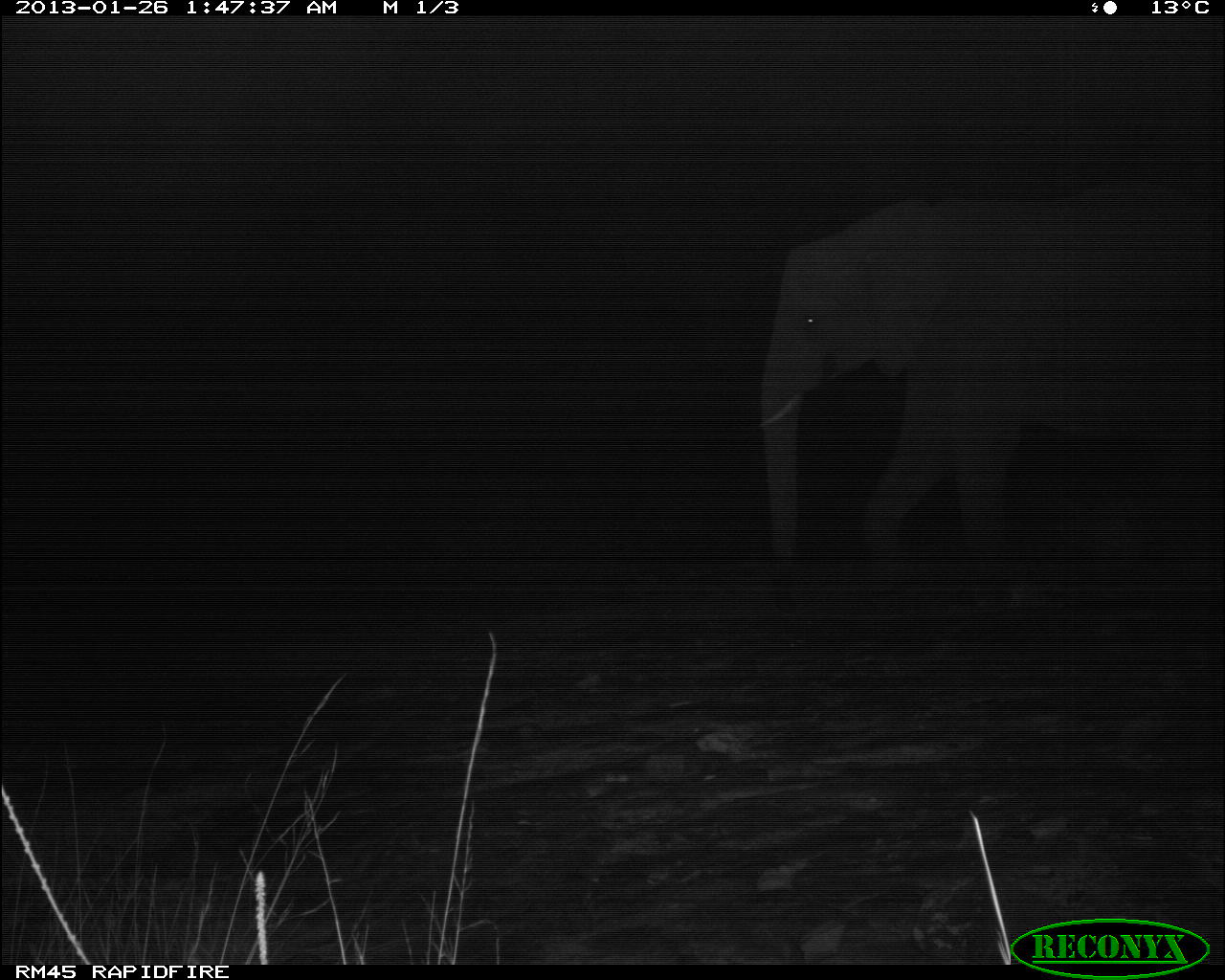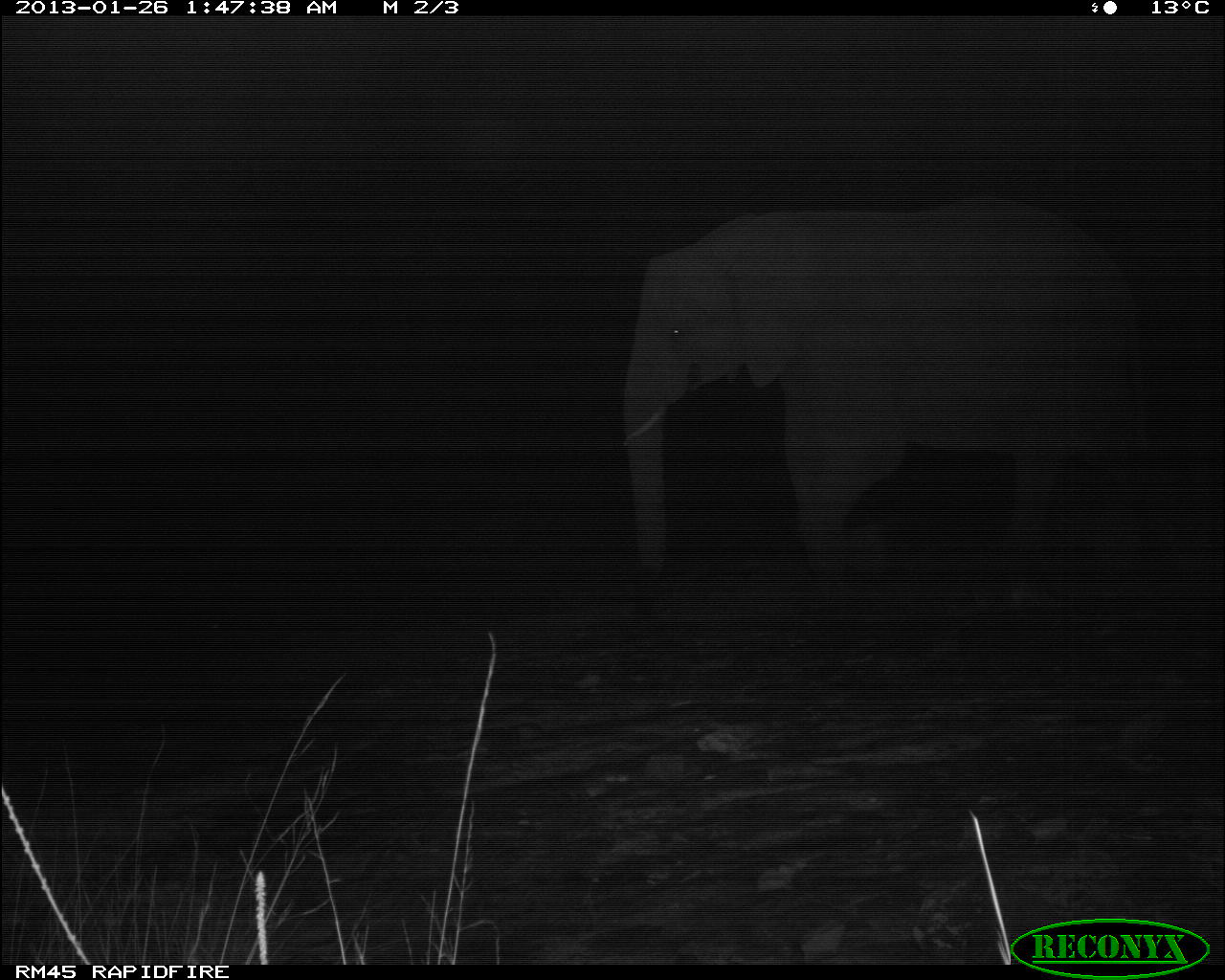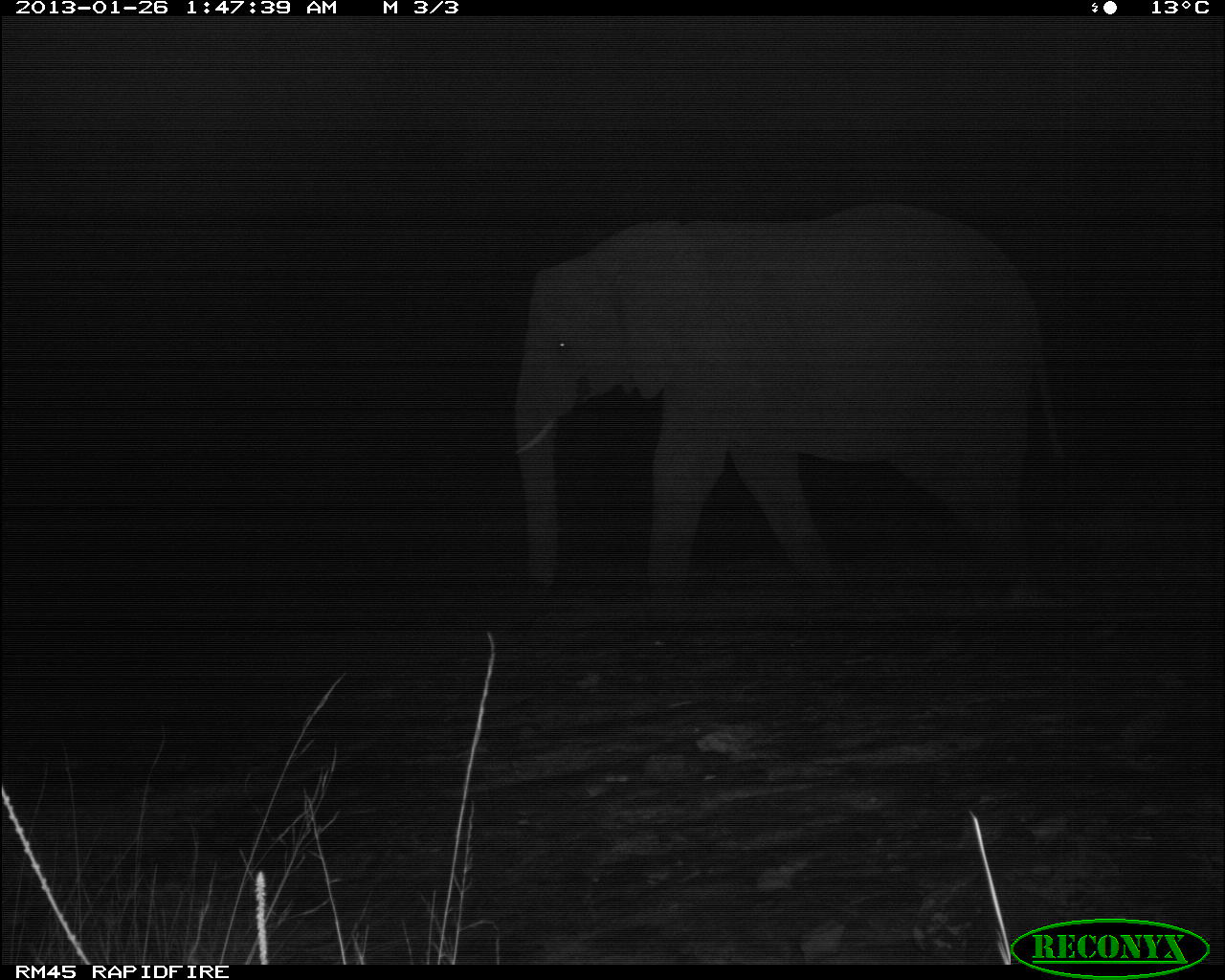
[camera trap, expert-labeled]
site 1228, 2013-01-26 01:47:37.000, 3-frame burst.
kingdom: Animalia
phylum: Chordata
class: Mammalia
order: Proboscidea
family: Elephantidae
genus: Loxodonta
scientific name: Loxodonta africana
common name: african bush elephant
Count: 1.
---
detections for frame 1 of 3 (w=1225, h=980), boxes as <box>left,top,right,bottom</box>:
loxodonta africana: <box>757,175,1225,611</box>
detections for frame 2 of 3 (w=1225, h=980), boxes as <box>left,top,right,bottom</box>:
loxodonta africana: <box>613,192,1160,613</box>